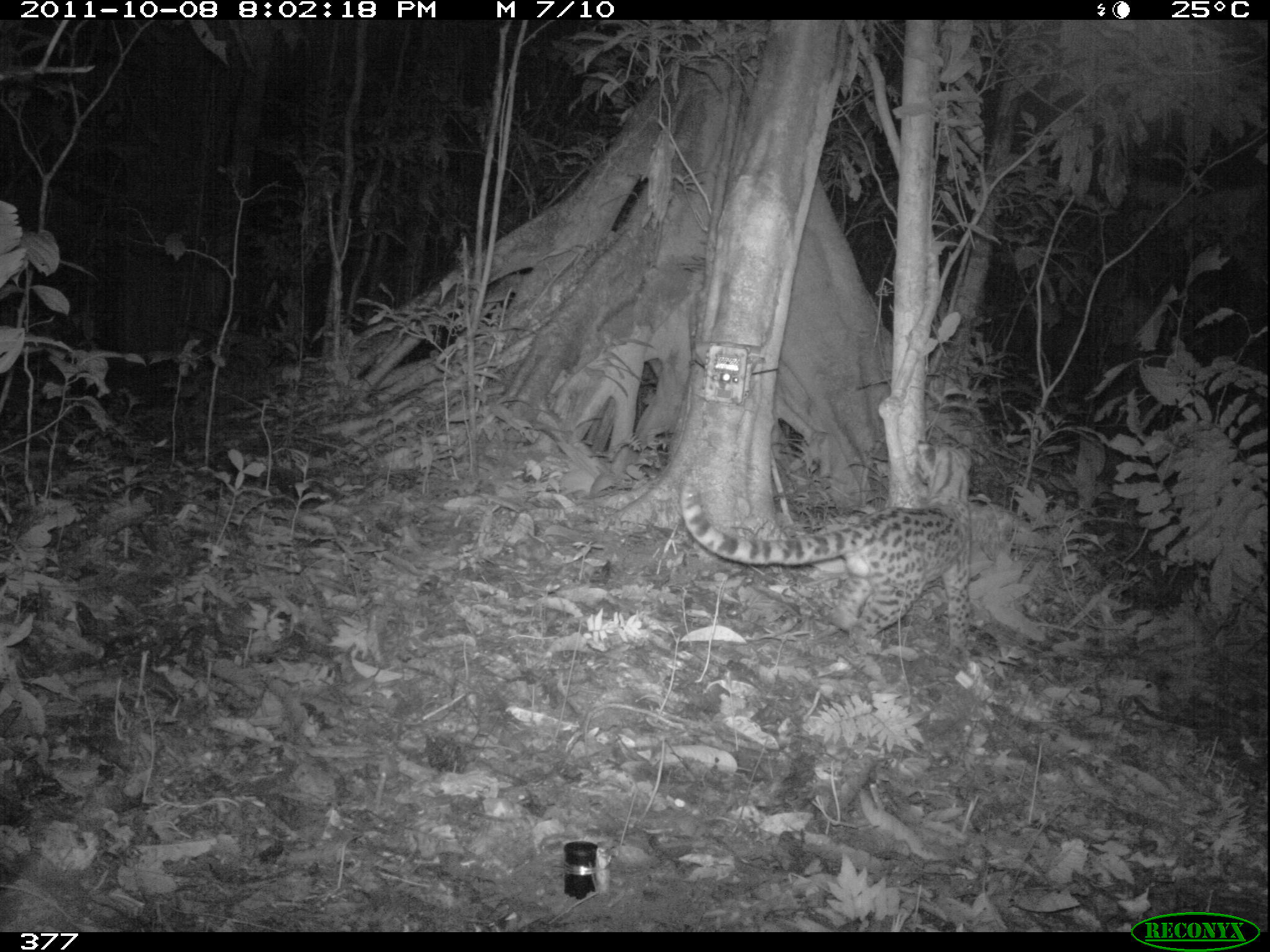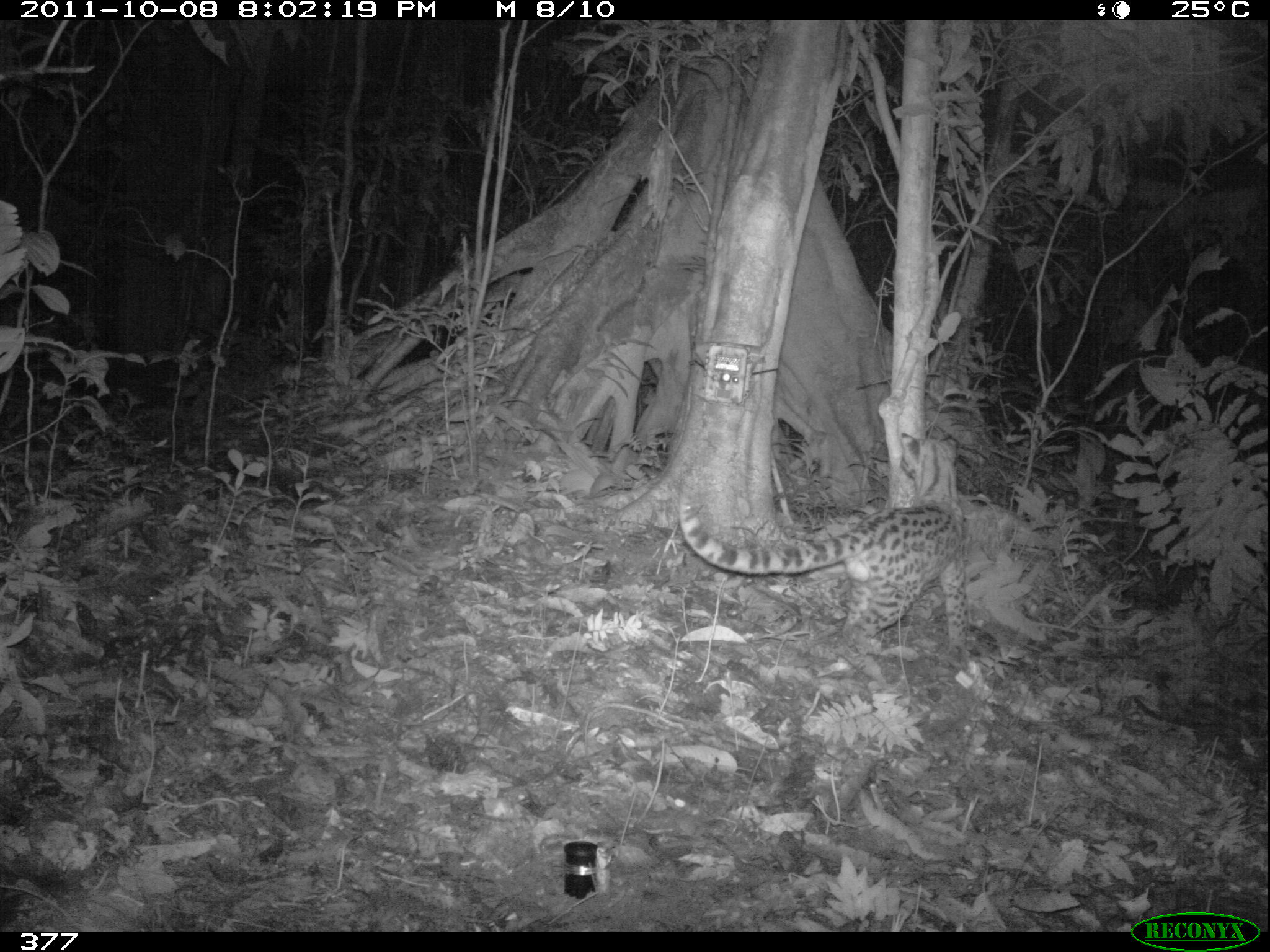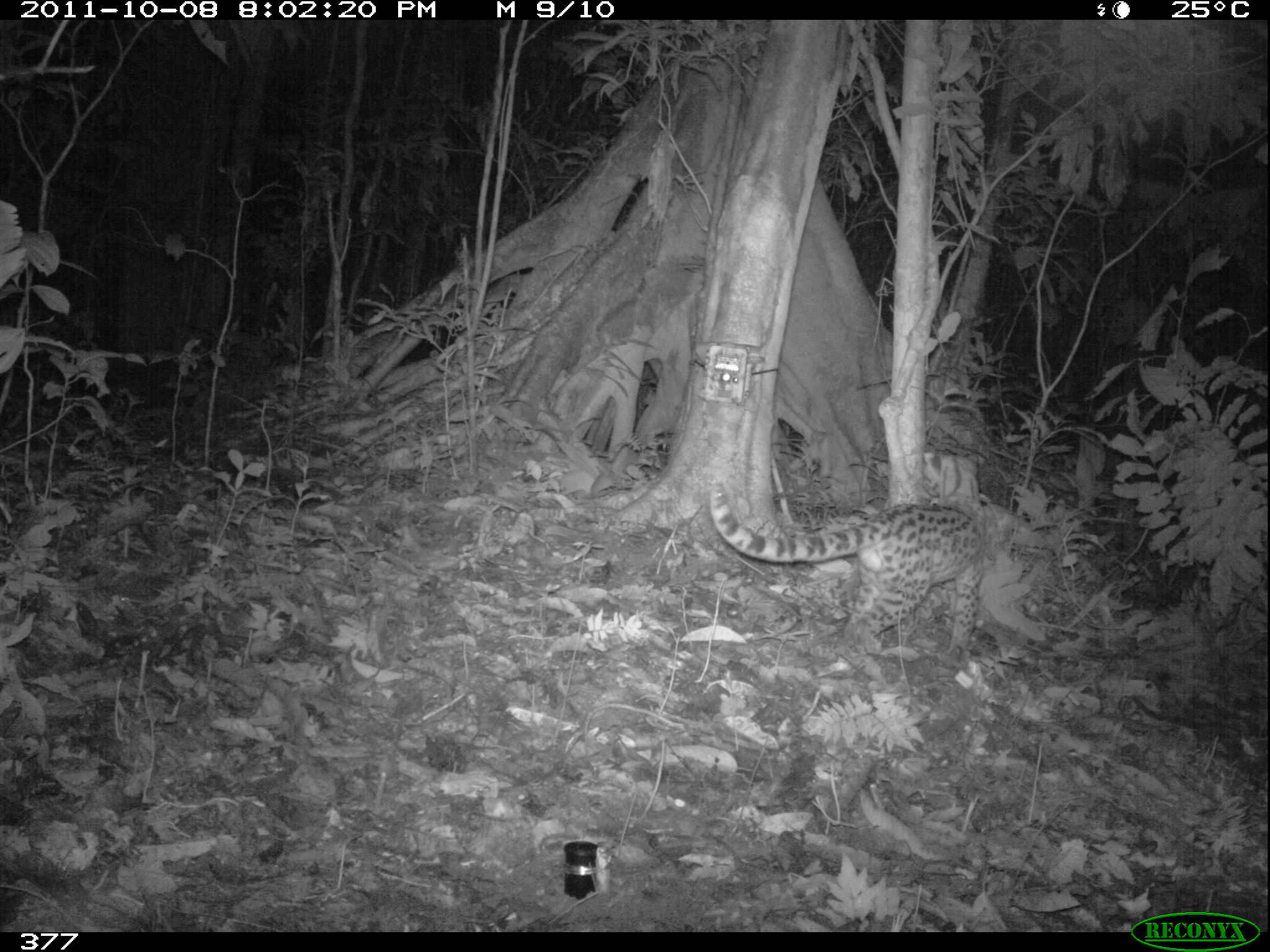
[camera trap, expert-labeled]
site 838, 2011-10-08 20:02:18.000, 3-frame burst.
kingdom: Animalia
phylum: Chordata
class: Mammalia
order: Carnivora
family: Felidae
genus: Leopardus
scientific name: Leopardus wiedii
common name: margay